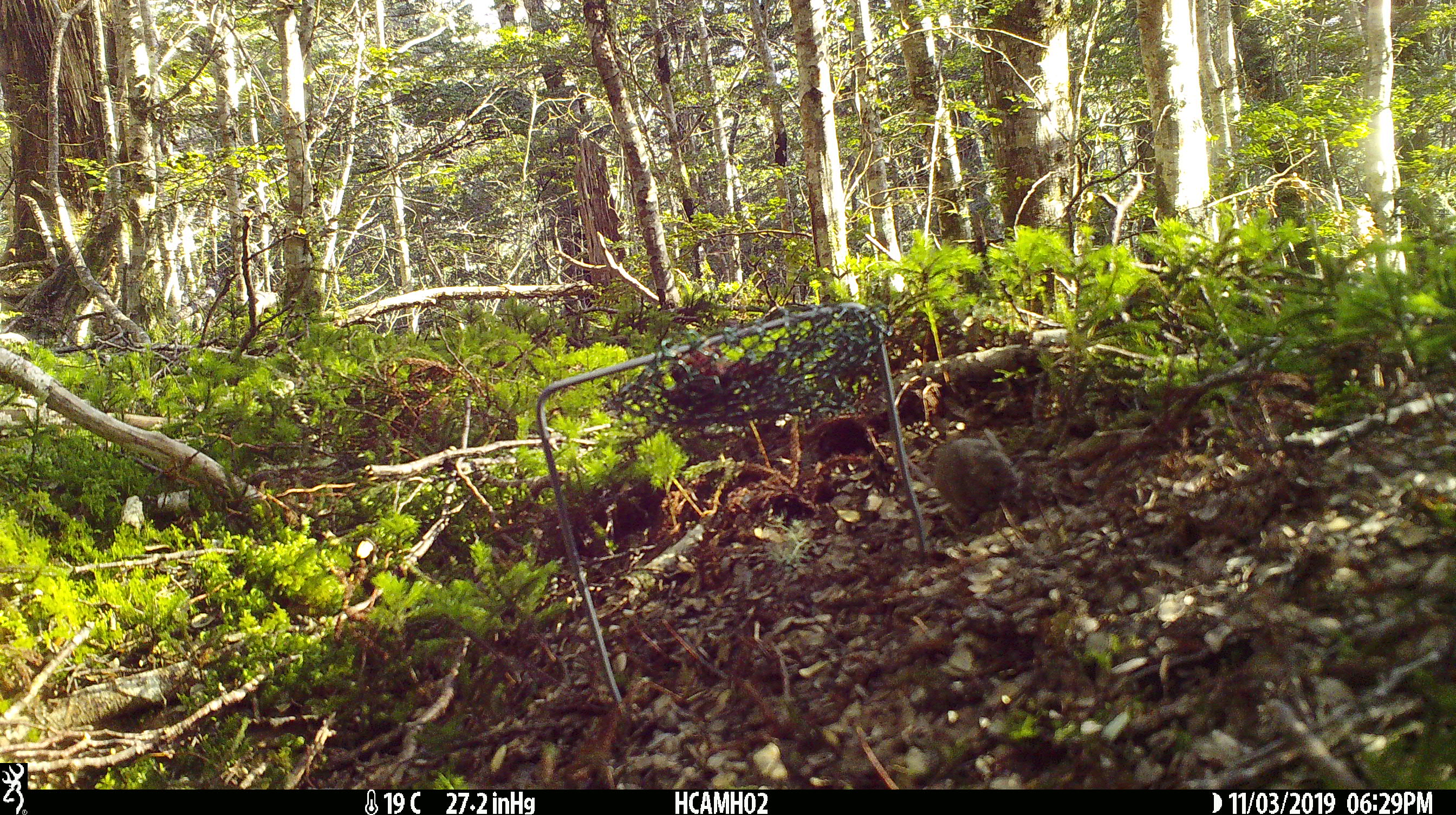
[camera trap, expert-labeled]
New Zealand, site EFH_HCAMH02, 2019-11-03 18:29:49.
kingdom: Animalia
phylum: Chordata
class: Mammalia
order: Rodentia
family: Muridae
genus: Mus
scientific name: Mus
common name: mouse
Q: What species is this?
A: Mouse (Mus).